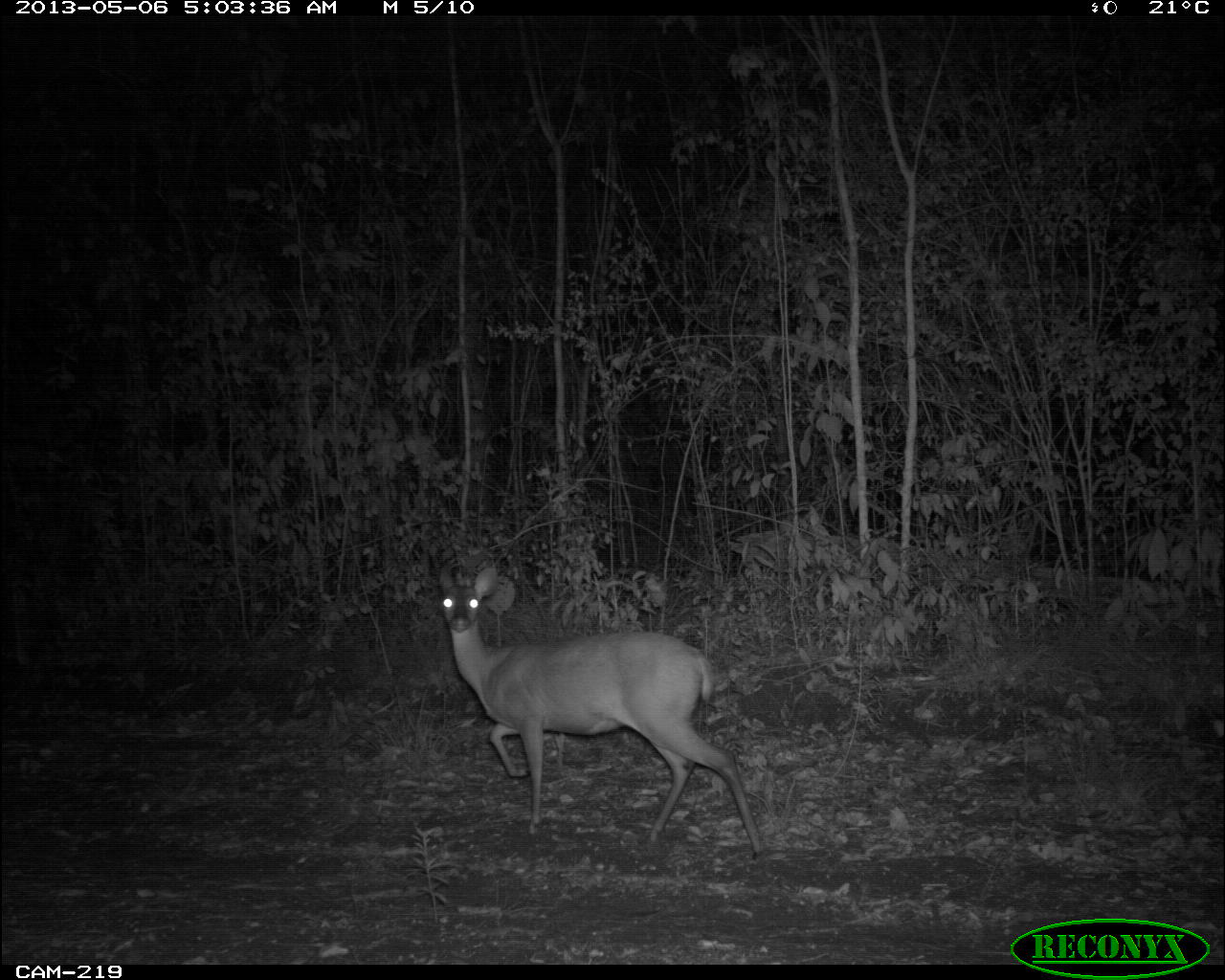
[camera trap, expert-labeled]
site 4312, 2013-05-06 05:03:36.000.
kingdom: Animalia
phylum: Chordata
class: Mammalia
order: Artiodactyla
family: Cervidae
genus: Mazama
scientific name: Mazama temama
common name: central american red brocket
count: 1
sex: female